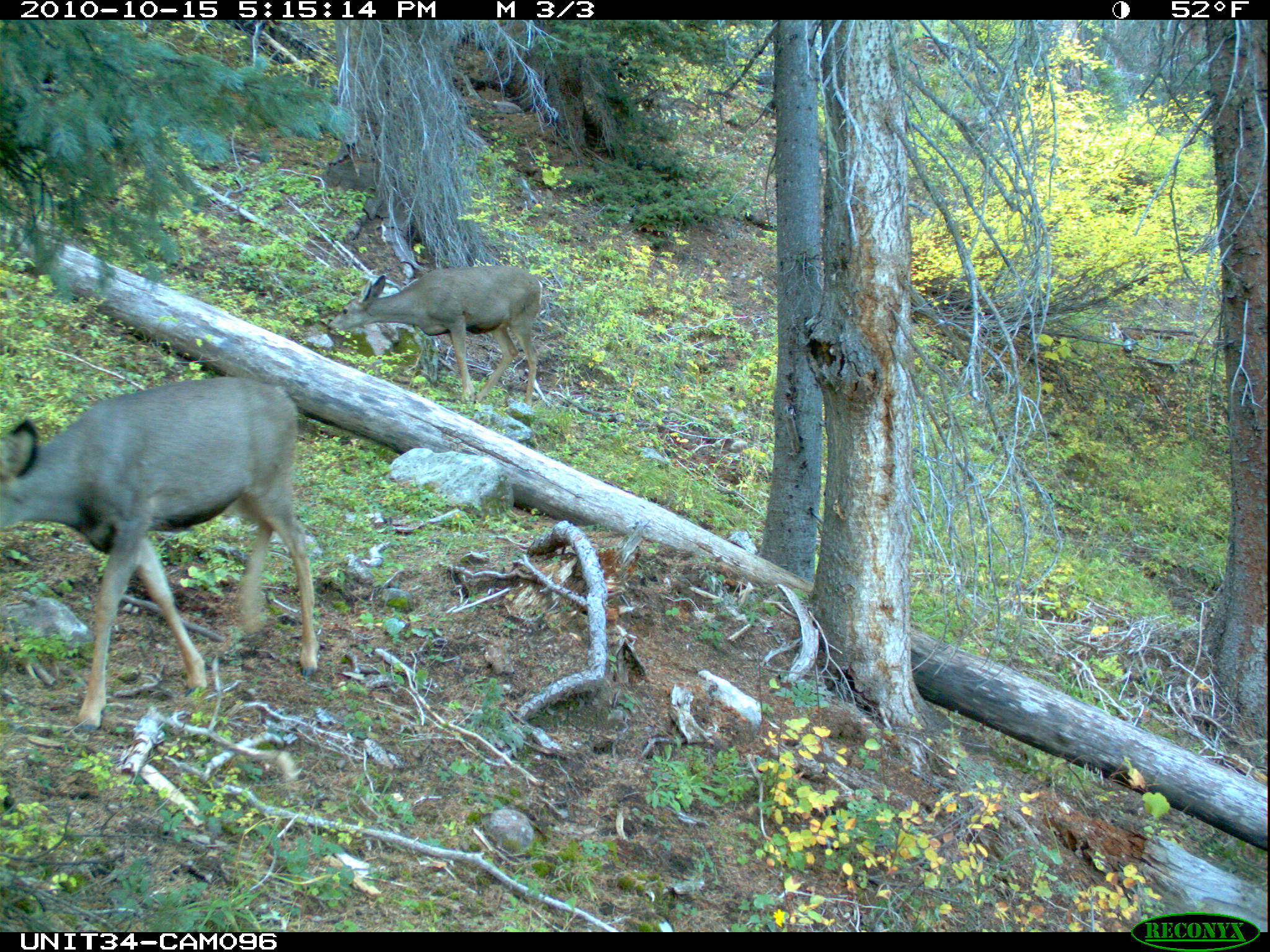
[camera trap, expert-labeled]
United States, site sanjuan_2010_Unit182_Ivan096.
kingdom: Animalia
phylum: Chordata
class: Mammalia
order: Artiodactyla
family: Cervidae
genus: Odocoileus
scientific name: Odocoileus hemionus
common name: mule deer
Odocoileus hemionus (mule deer).